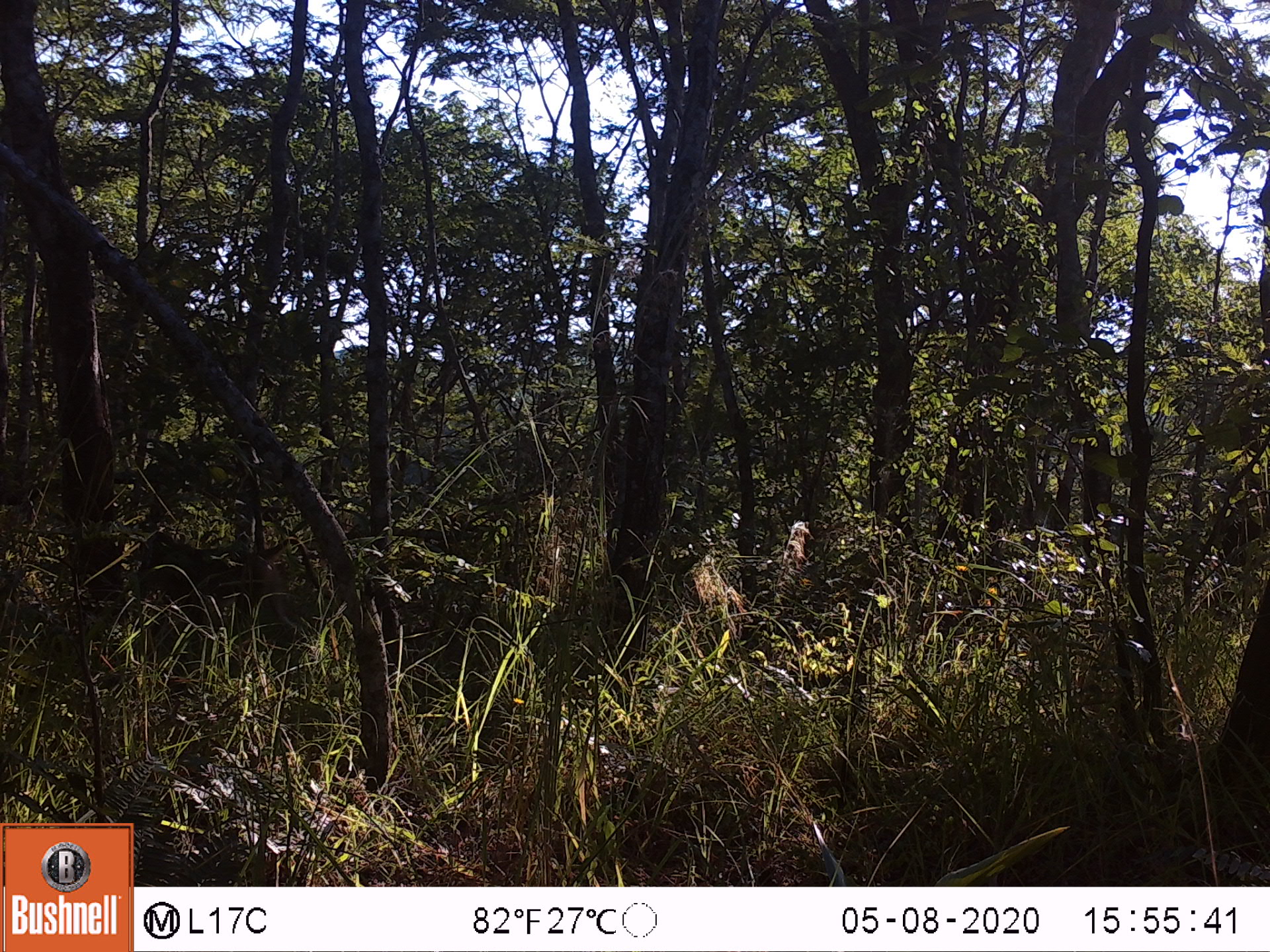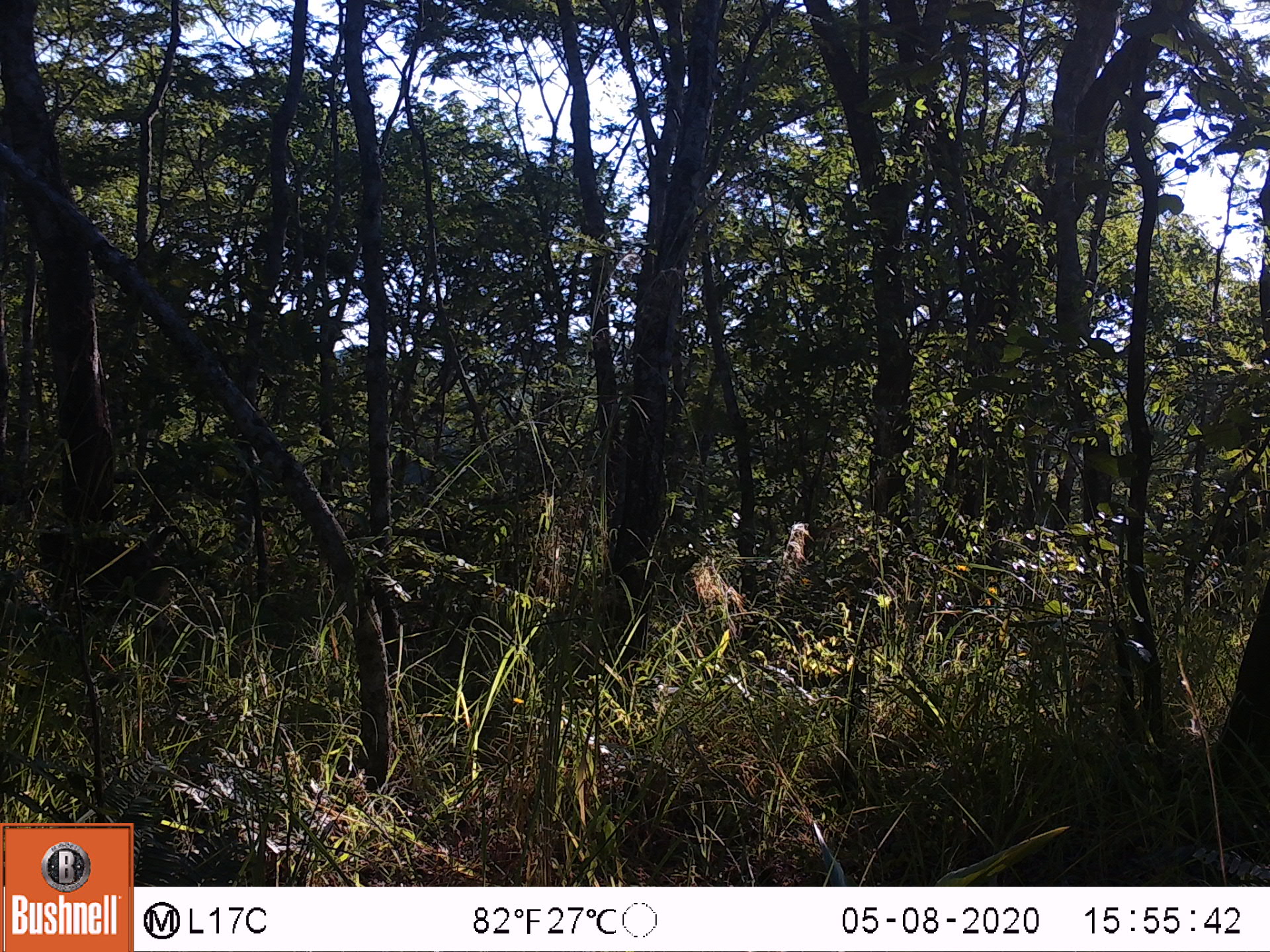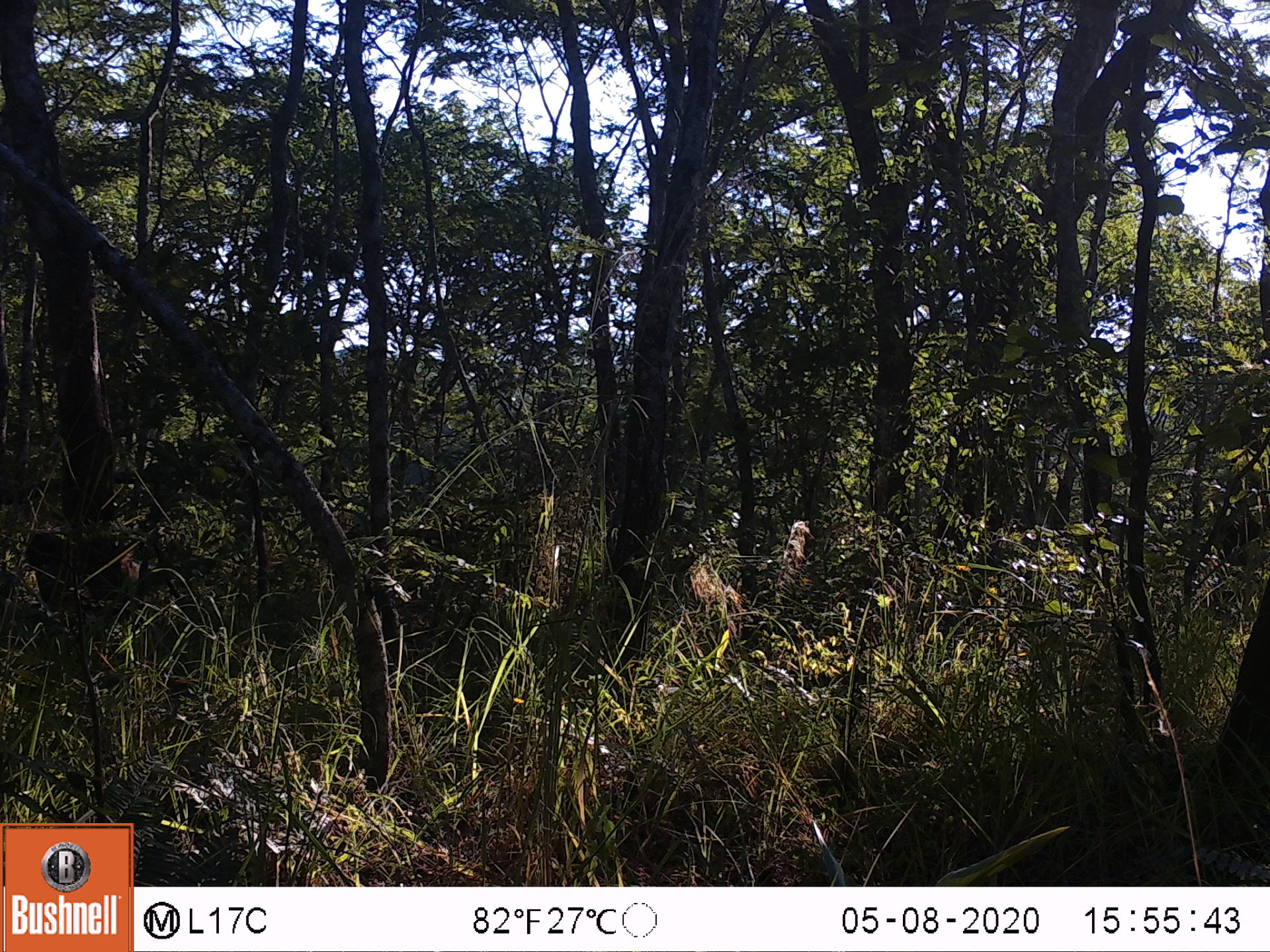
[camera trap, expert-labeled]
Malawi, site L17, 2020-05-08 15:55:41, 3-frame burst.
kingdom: Animalia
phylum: Chordata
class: Mammalia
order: Primates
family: Cercopithecidae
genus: Papio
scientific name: Papio cynocephalus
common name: yellow baboon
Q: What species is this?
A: Yellow baboon (Papio cynocephalus).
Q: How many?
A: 1.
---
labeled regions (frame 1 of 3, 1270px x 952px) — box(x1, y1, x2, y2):
yellow baboon: box(128, 530, 322, 643)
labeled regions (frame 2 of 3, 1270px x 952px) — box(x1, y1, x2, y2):
yellow baboon: box(24, 525, 211, 611)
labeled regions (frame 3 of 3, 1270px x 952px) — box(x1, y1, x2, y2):
yellow baboon: box(15, 521, 177, 634)